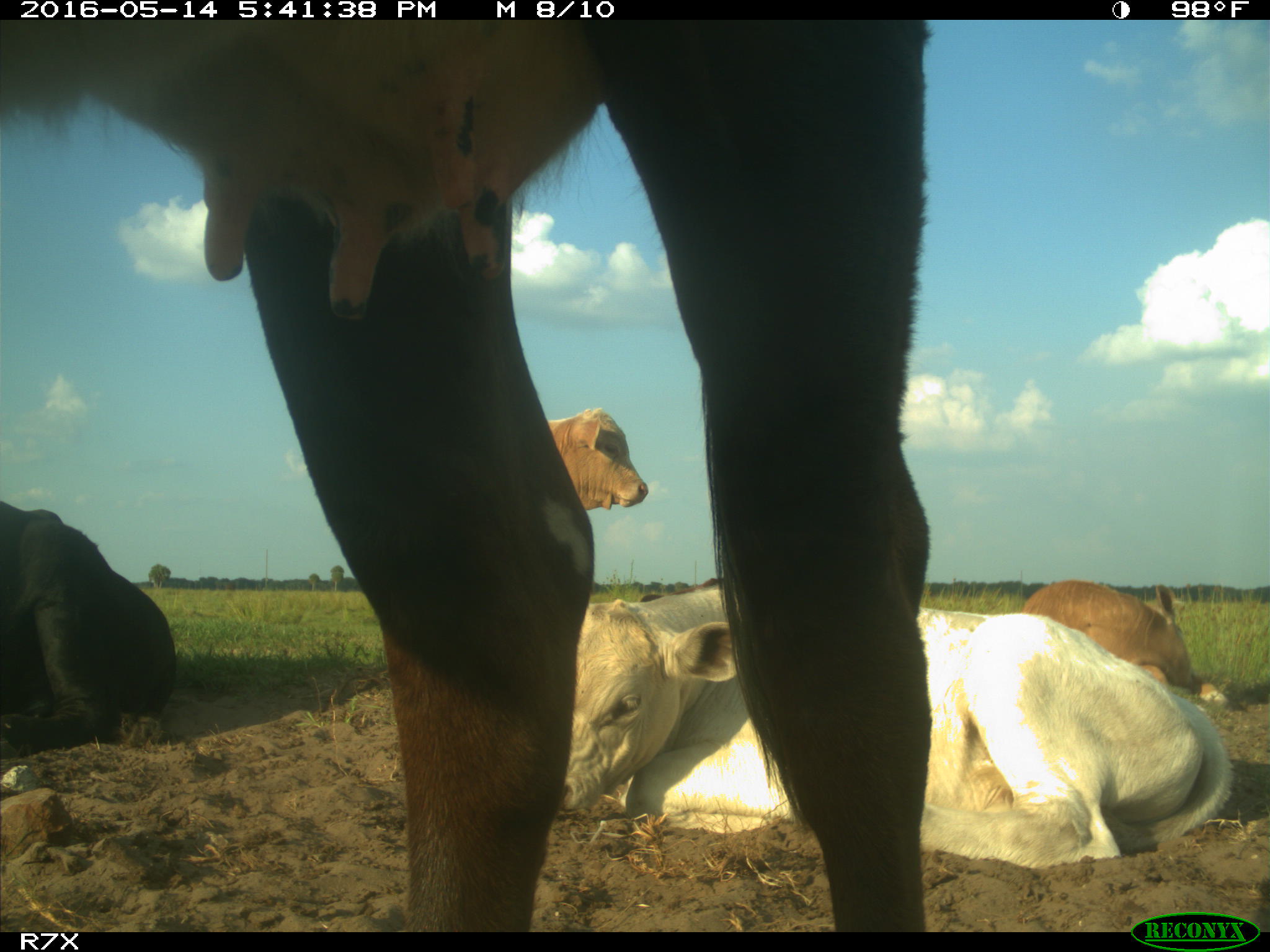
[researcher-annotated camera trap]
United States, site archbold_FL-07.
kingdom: Animalia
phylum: Chordata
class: Mammalia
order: Artiodactyla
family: Bovidae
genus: Bos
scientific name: Bos taurus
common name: domestic cow